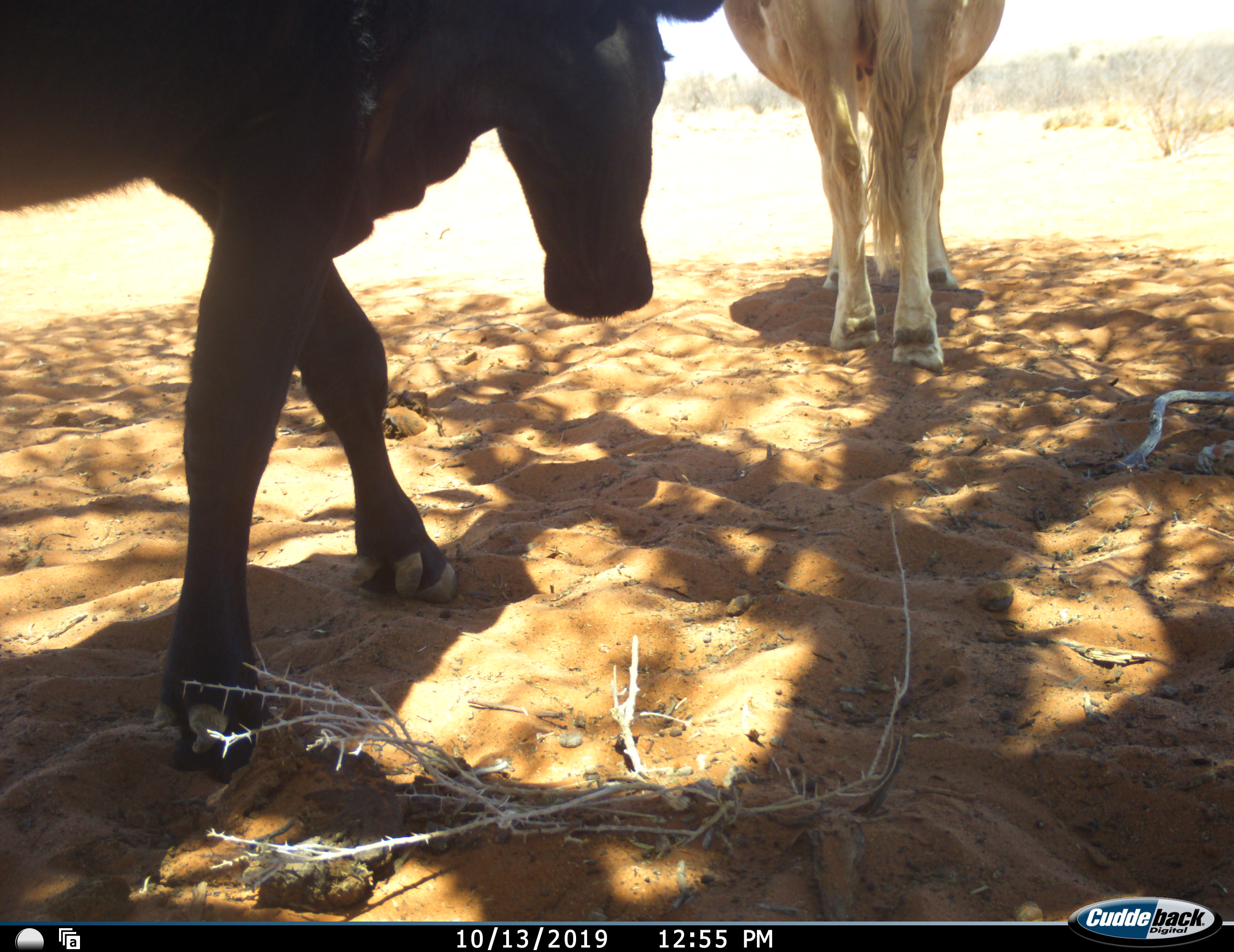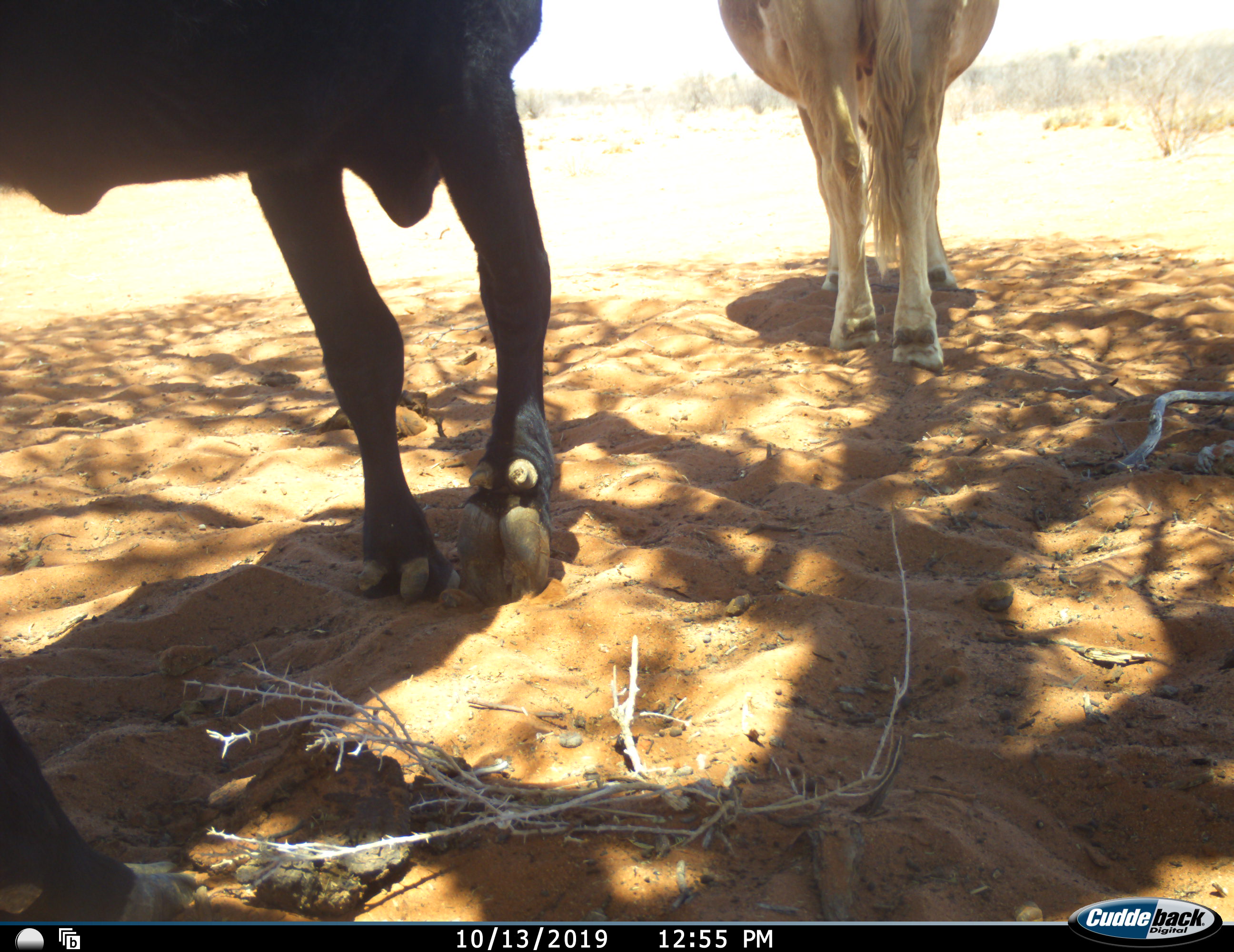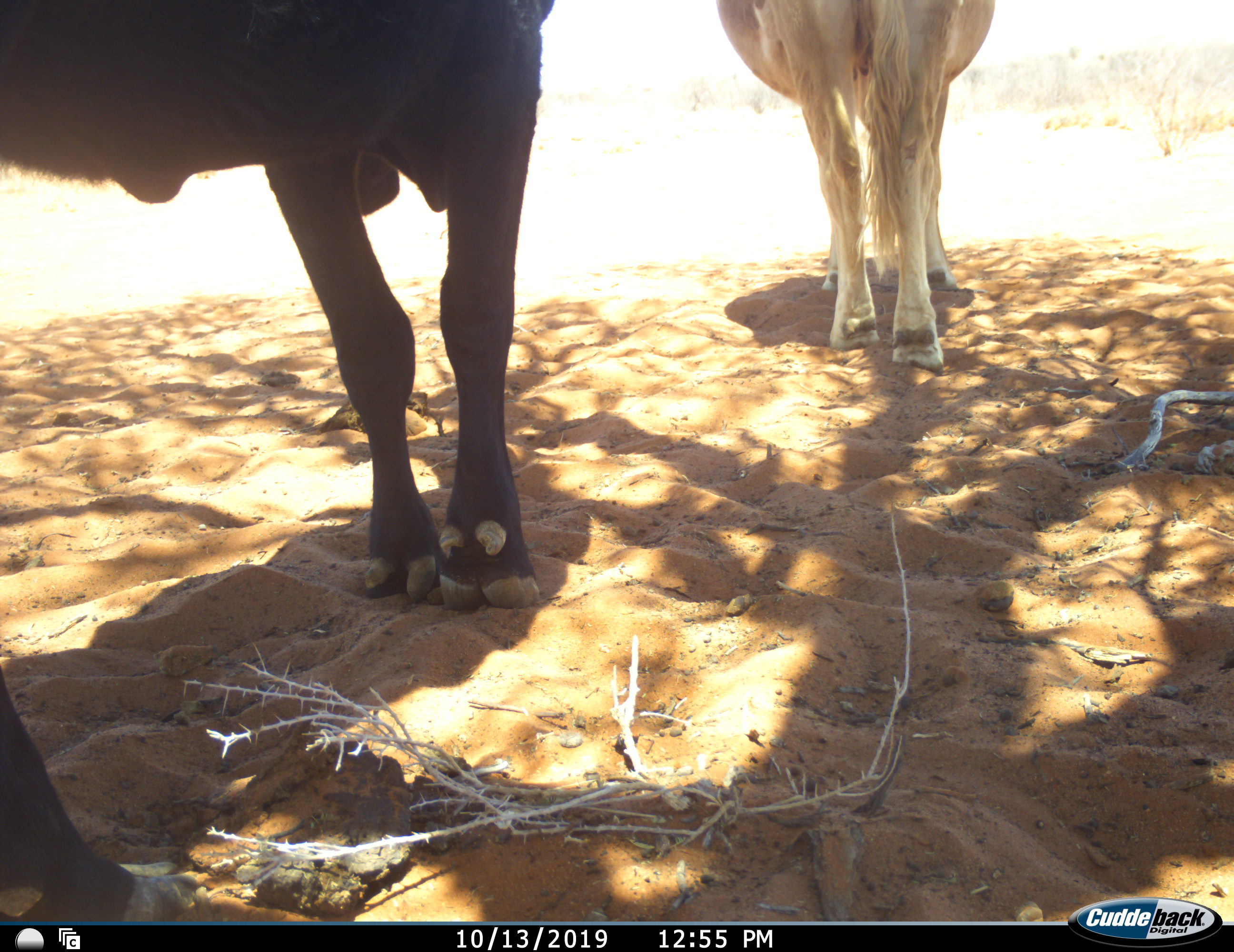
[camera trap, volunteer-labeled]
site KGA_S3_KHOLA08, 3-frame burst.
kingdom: Animalia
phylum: Chordata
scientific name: Vertebrata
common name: domestic animal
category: domesticanimal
Domesticanimal (domestic animal) (Vertebrata), count 2. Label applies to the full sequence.